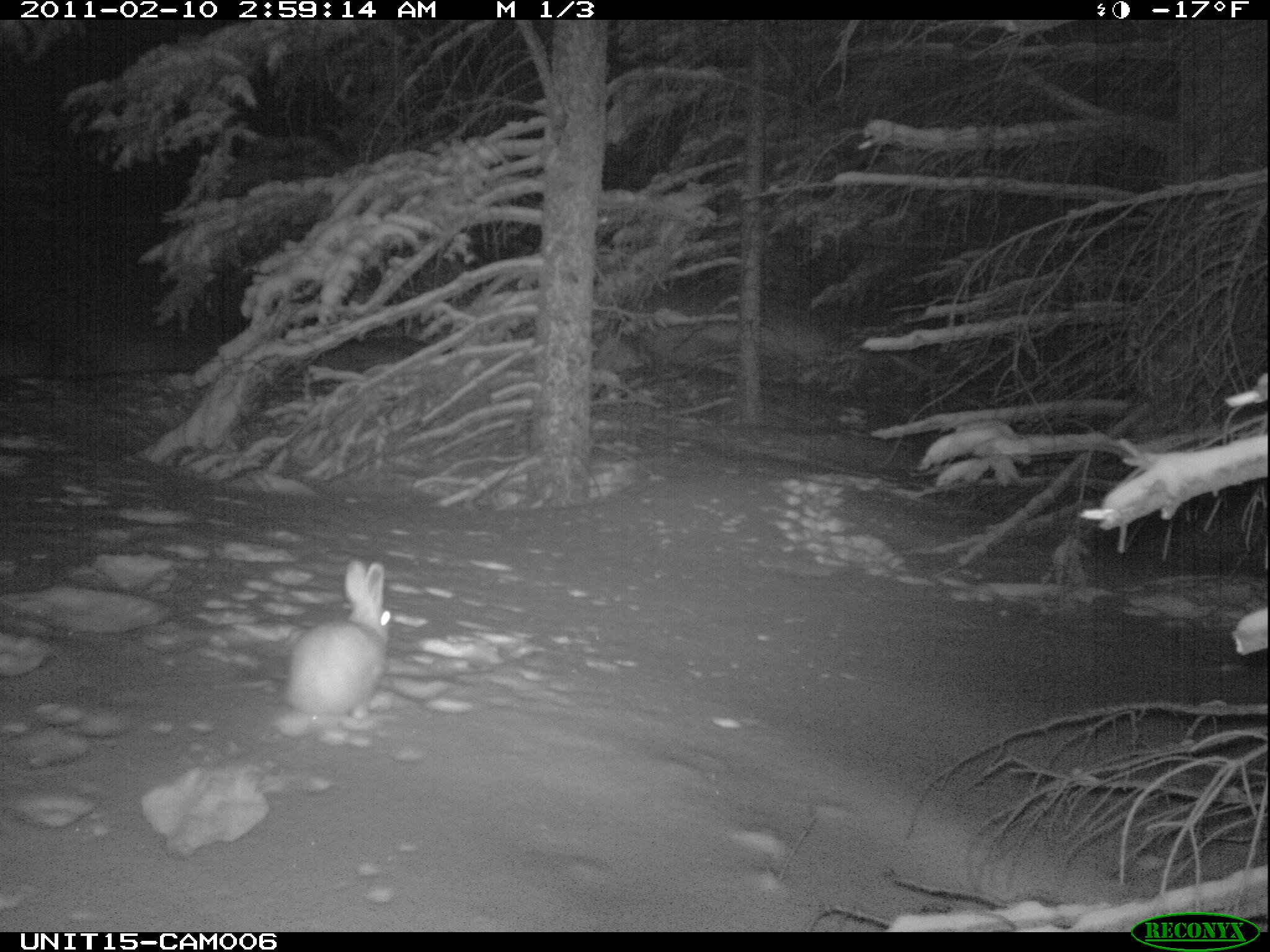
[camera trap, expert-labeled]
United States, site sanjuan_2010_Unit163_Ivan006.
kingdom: Animalia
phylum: Chordata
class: Mammalia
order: Lagomorpha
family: Leporidae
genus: Lepus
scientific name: Lepus americanus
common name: snowshoe hare